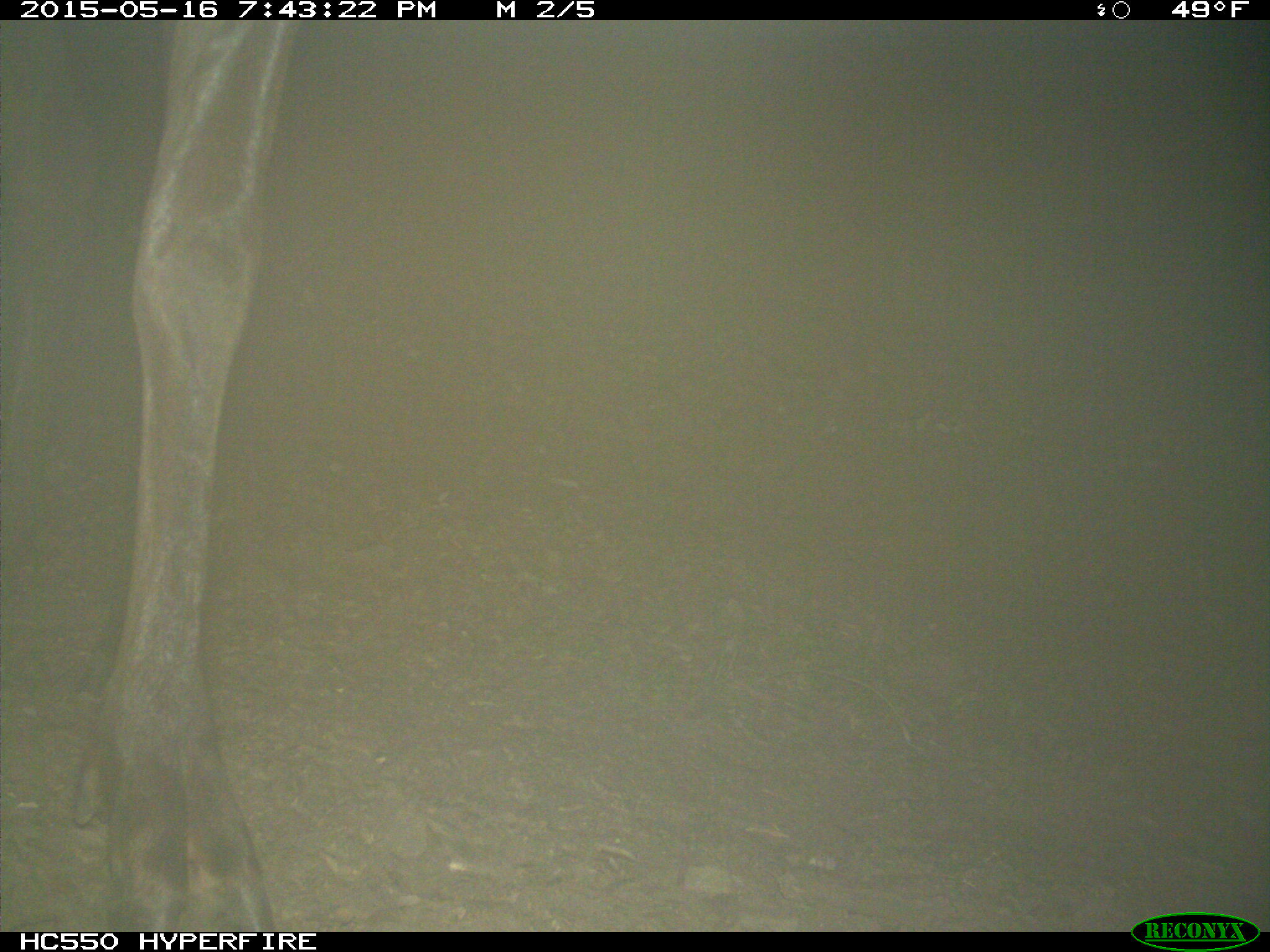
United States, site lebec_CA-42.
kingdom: Animalia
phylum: Chordata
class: Mammalia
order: Artiodactyla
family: Cervidae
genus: Cervus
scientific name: Cervus canadensis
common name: elk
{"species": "Cervus canadensis (elk)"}